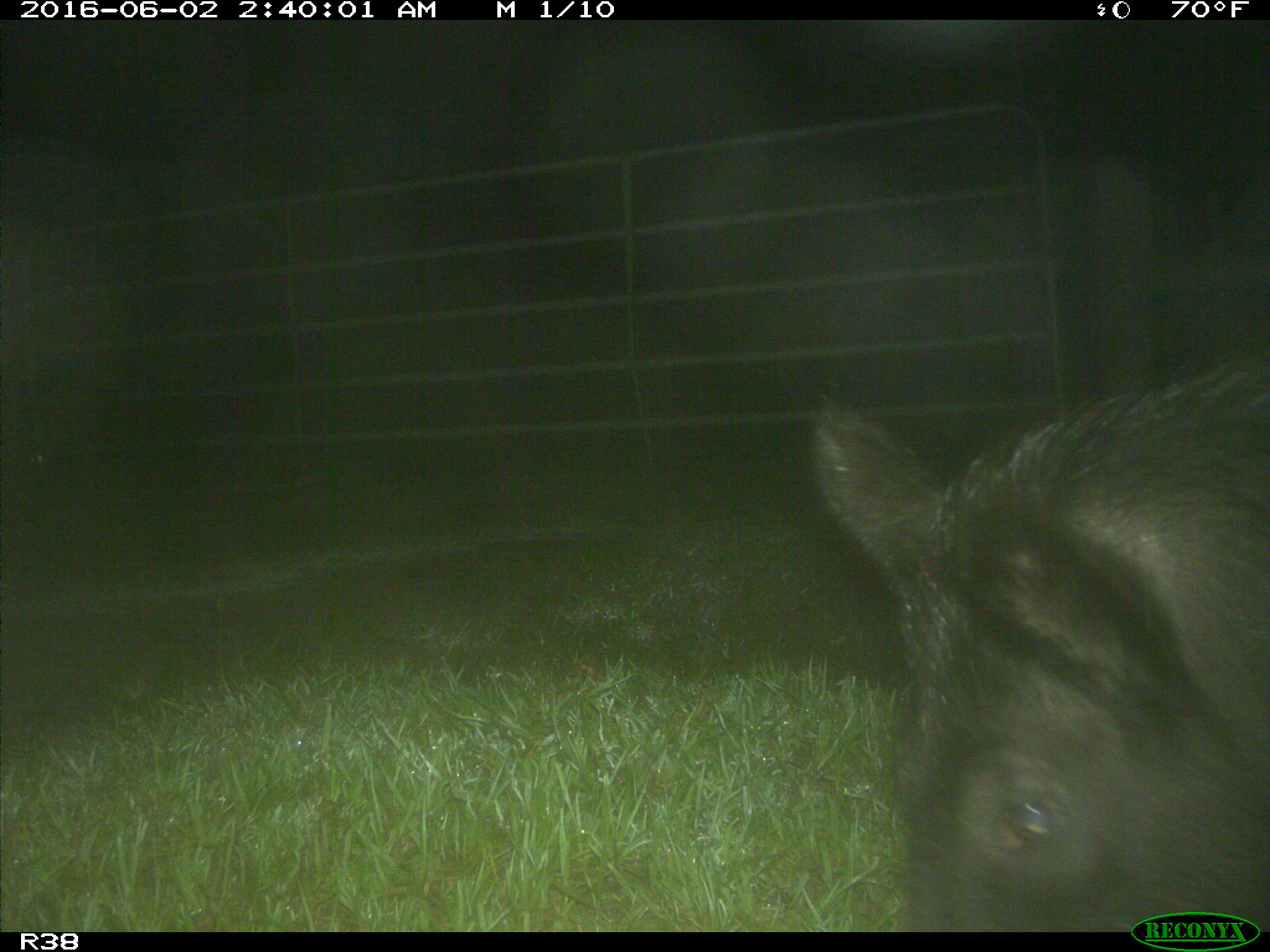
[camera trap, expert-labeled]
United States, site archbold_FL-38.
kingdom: Animalia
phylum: Chordata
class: Mammalia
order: Artiodactyla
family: Suidae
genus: Sus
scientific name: Sus scrofa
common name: wild boar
Sus scrofa (wild boar).